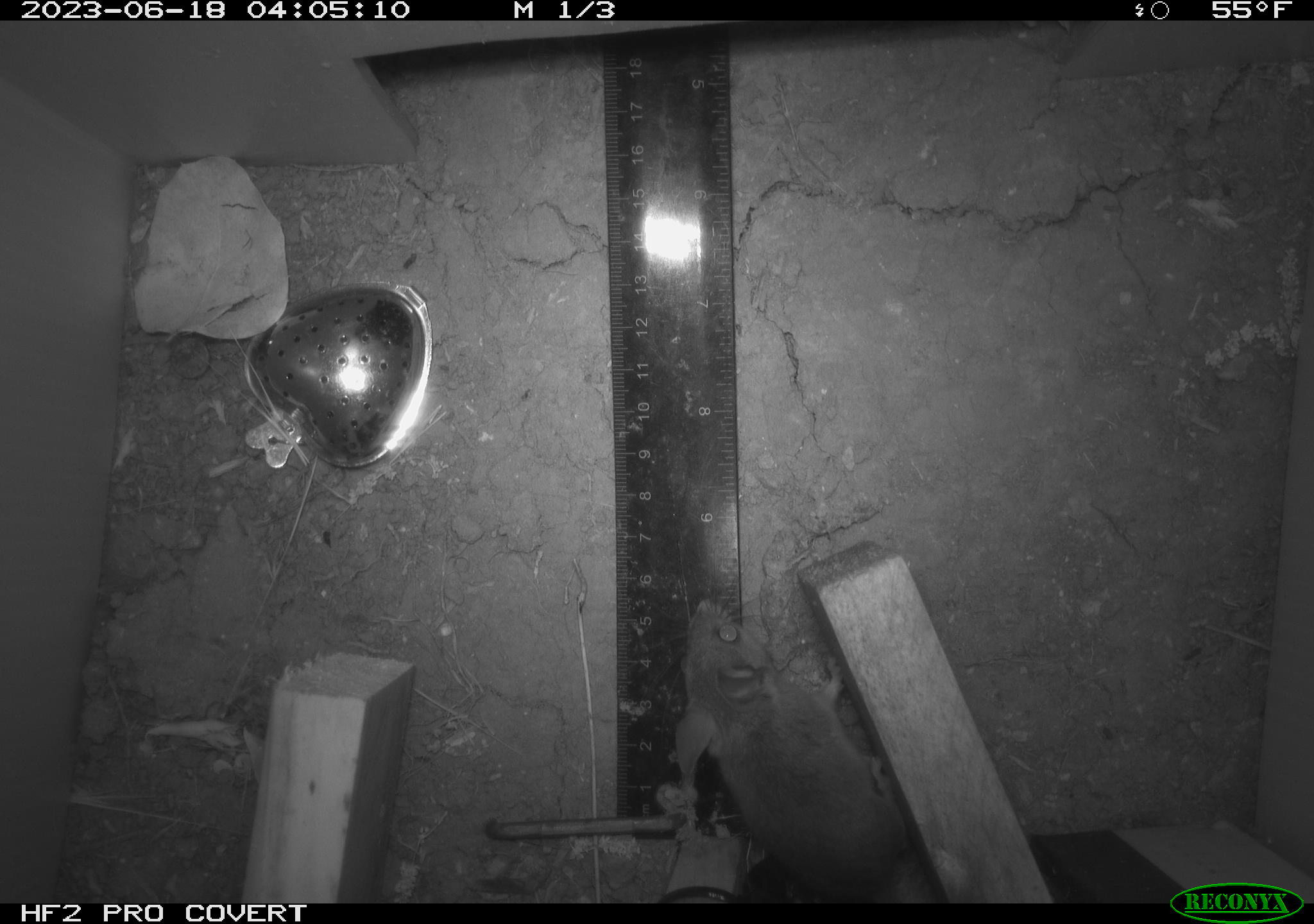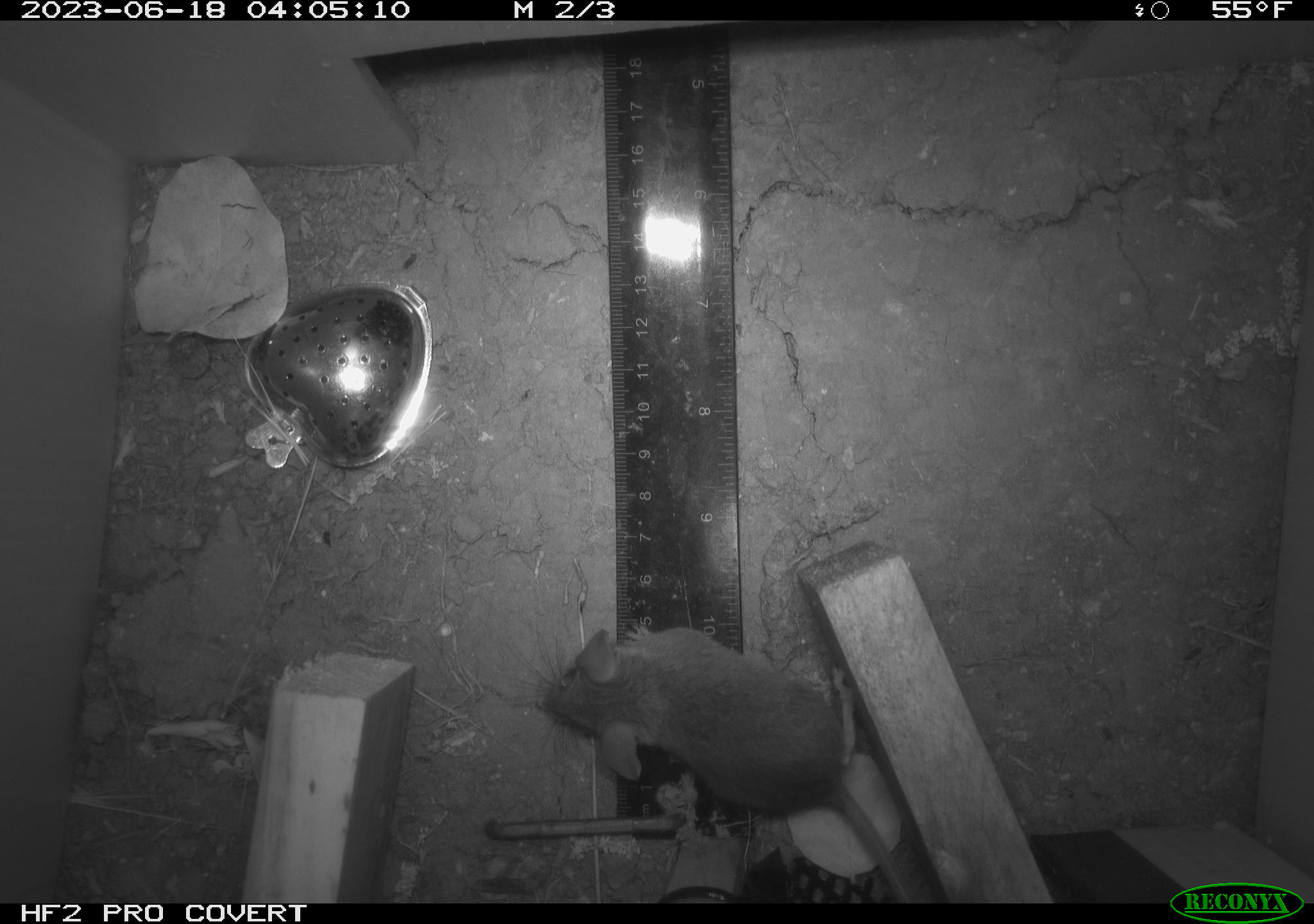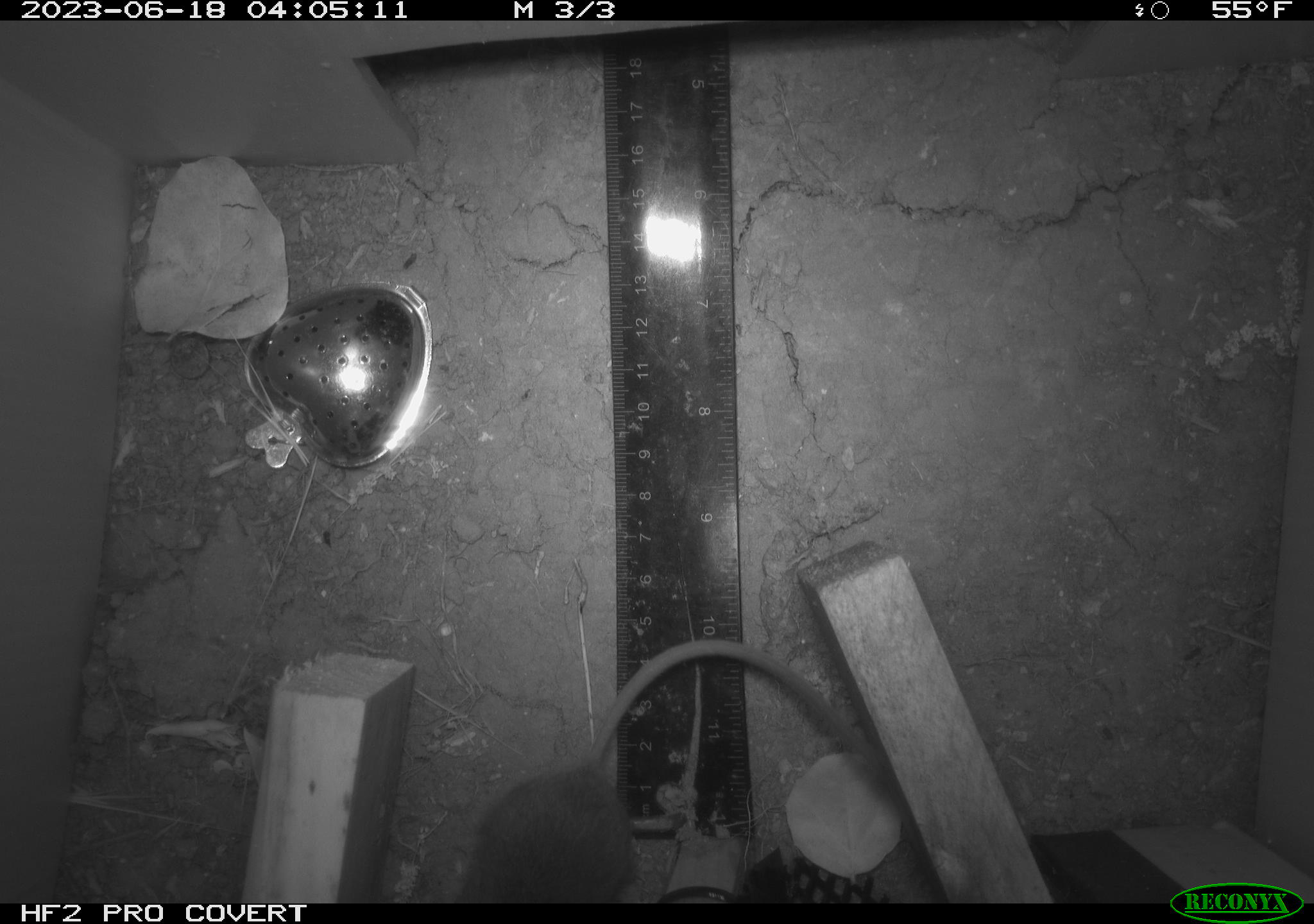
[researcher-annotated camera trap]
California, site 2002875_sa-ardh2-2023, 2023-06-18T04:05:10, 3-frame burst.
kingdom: Animalia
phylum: Chordata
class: Mammalia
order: Rodentia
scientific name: Rodentia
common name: mouse species